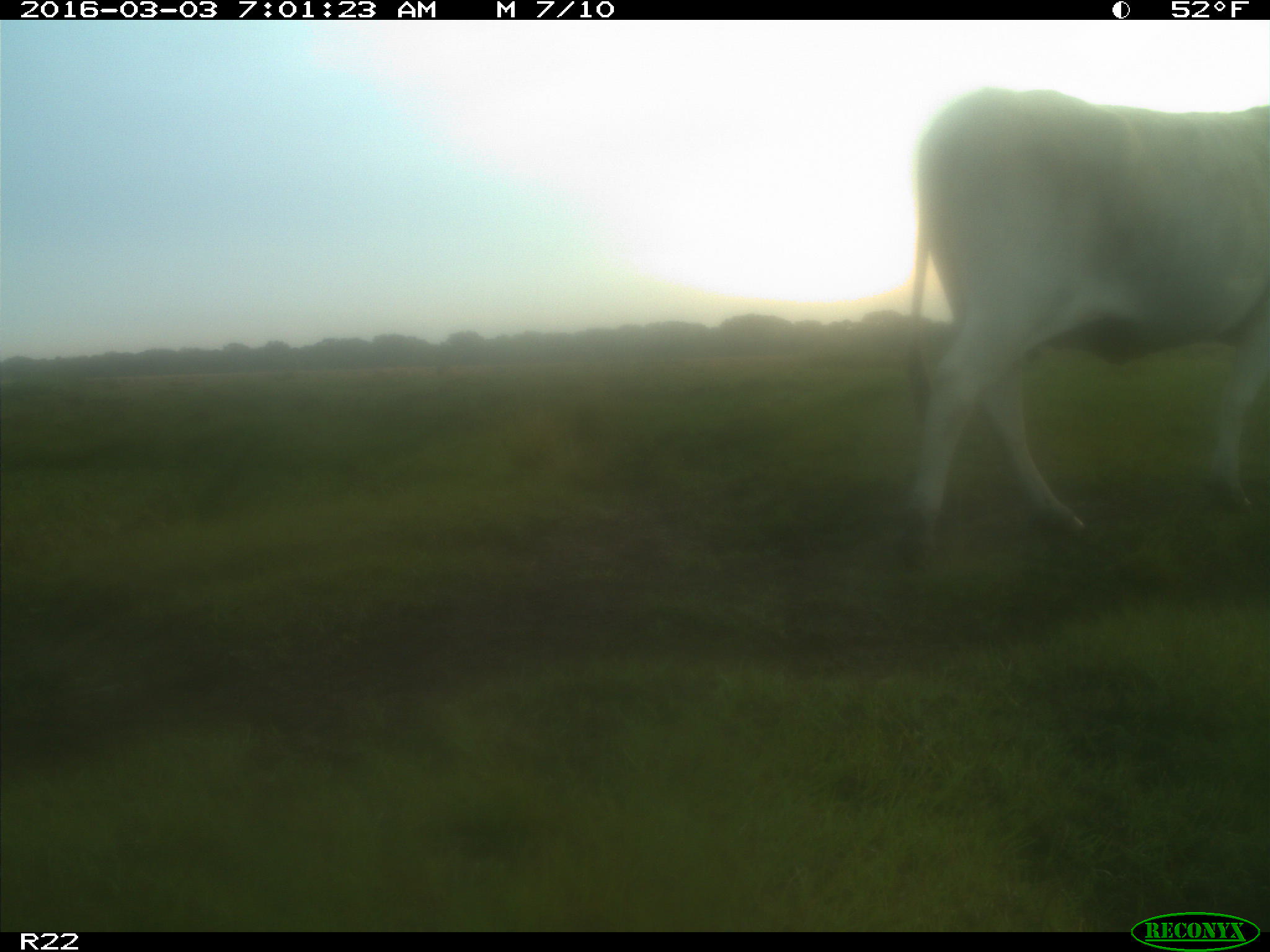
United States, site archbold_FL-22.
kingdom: Animalia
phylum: Chordata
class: Mammalia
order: Artiodactyla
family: Bovidae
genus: Bos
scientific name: Bos taurus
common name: domestic cow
Bos taurus (domestic cow).